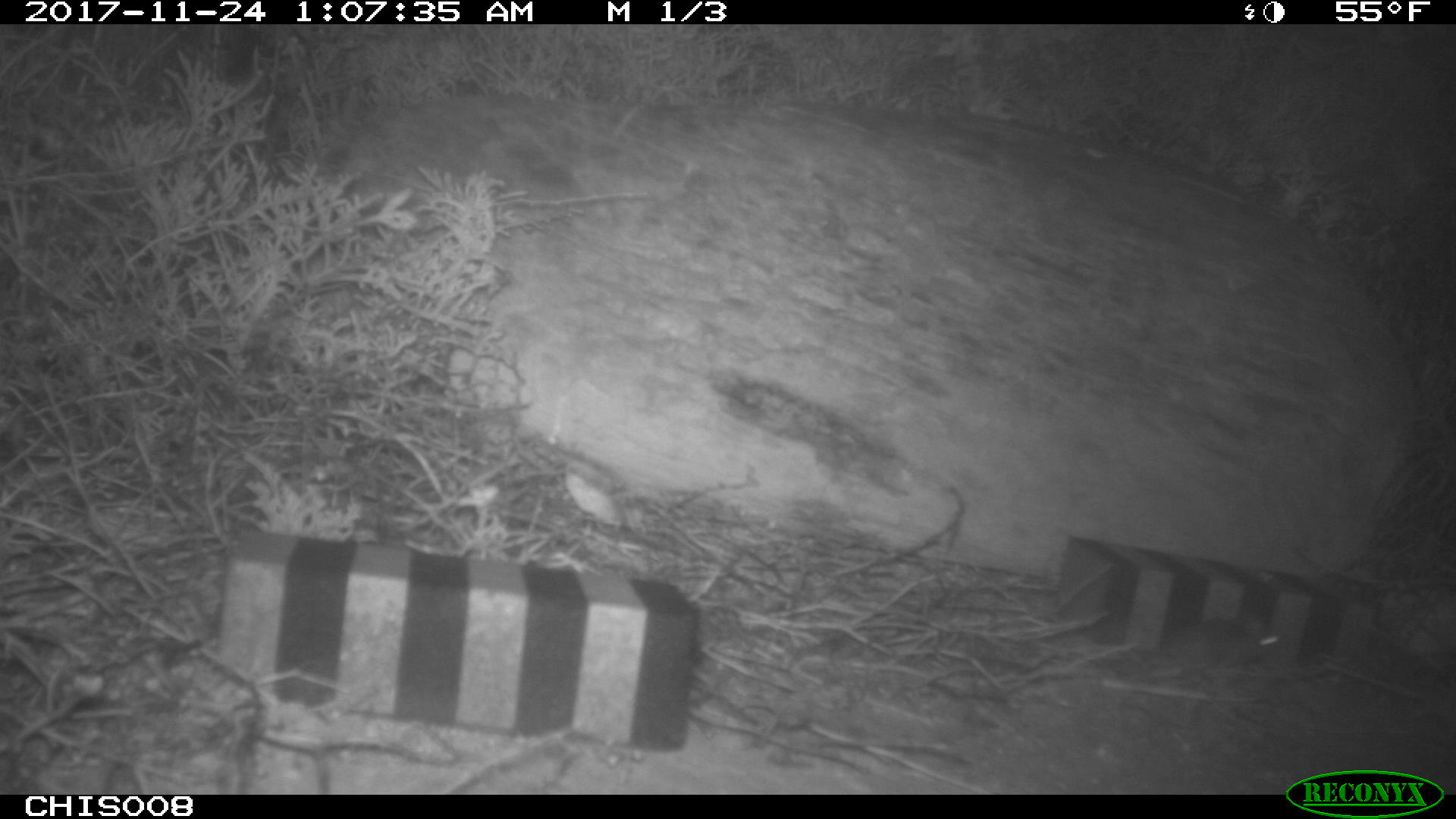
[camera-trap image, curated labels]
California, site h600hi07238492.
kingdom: Animalia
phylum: Chordata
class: Mammalia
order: Rodentia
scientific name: Rodentia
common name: rodent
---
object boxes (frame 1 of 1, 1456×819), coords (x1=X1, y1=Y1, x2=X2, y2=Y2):
rodent: (x1=1120, y1=616, x2=1280, y2=672)